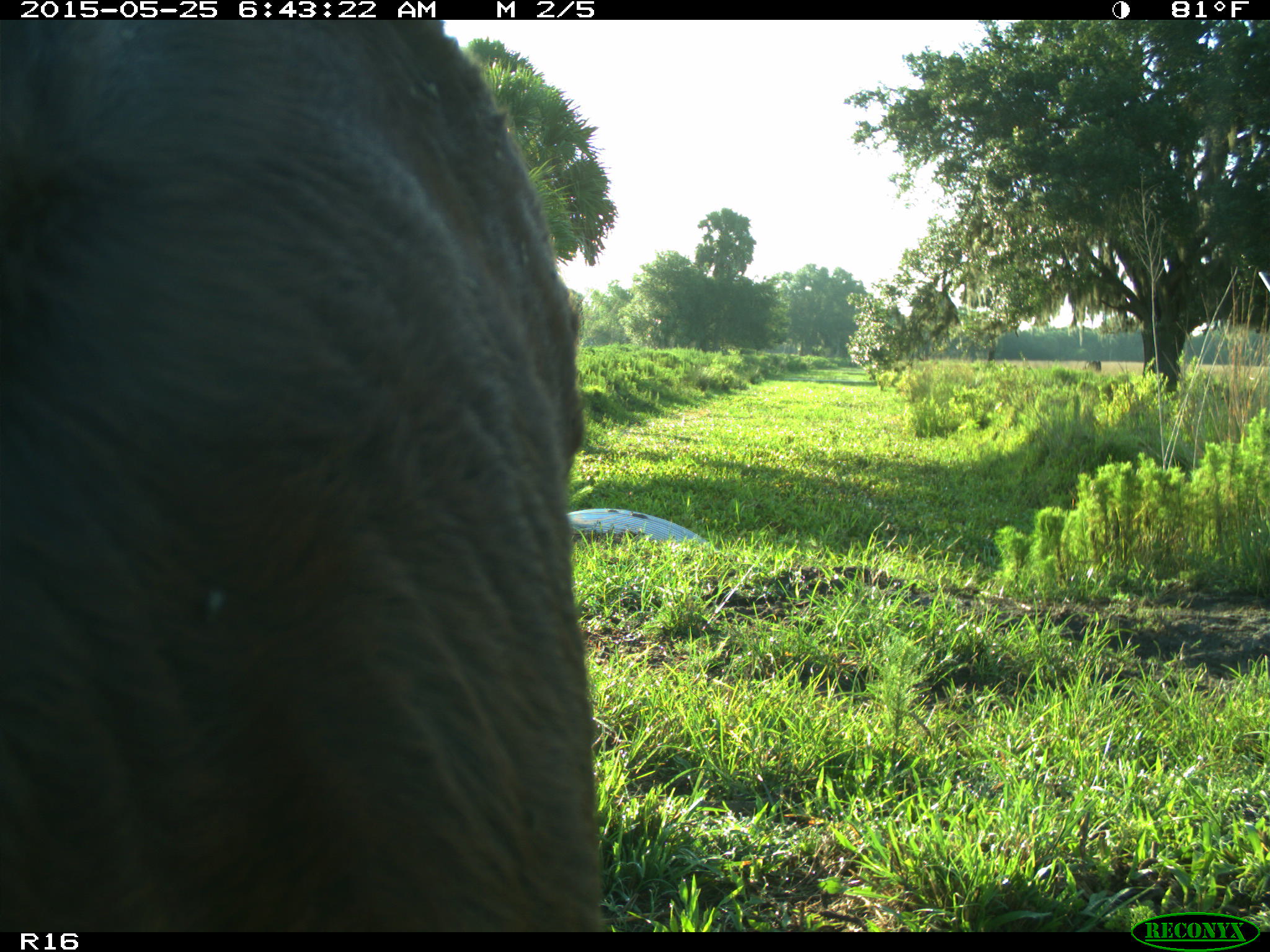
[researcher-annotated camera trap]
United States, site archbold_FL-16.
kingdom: Animalia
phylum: Chordata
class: Mammalia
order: Artiodactyla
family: Bovidae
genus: Bos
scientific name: Bos taurus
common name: domestic cow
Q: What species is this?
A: Bos taurus (domestic cow).